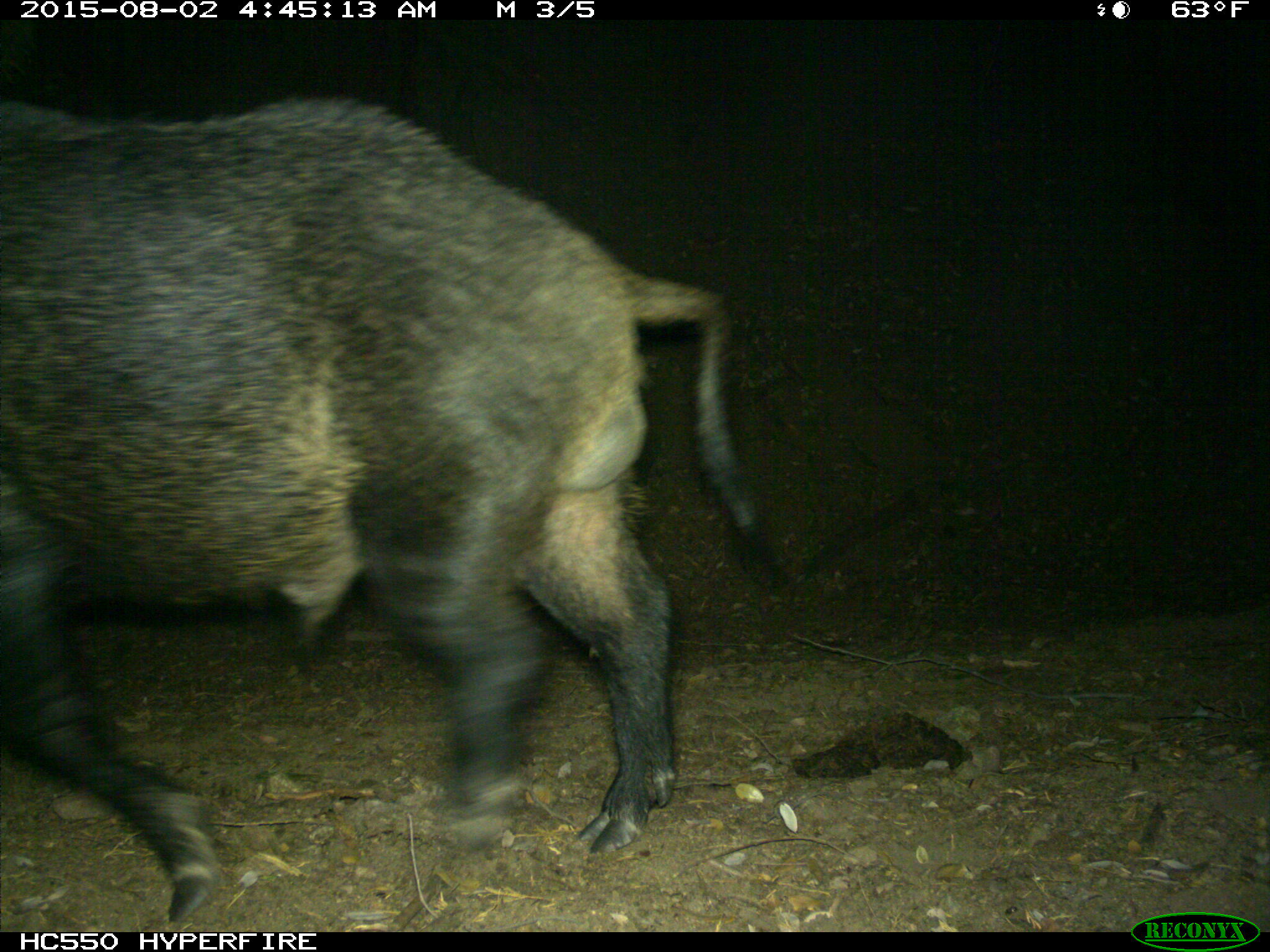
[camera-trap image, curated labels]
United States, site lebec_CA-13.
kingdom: Animalia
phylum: Chordata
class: Mammalia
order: Artiodactyla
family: Suidae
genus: Sus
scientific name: Sus scrofa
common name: wild boar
Sus scrofa (wild boar).